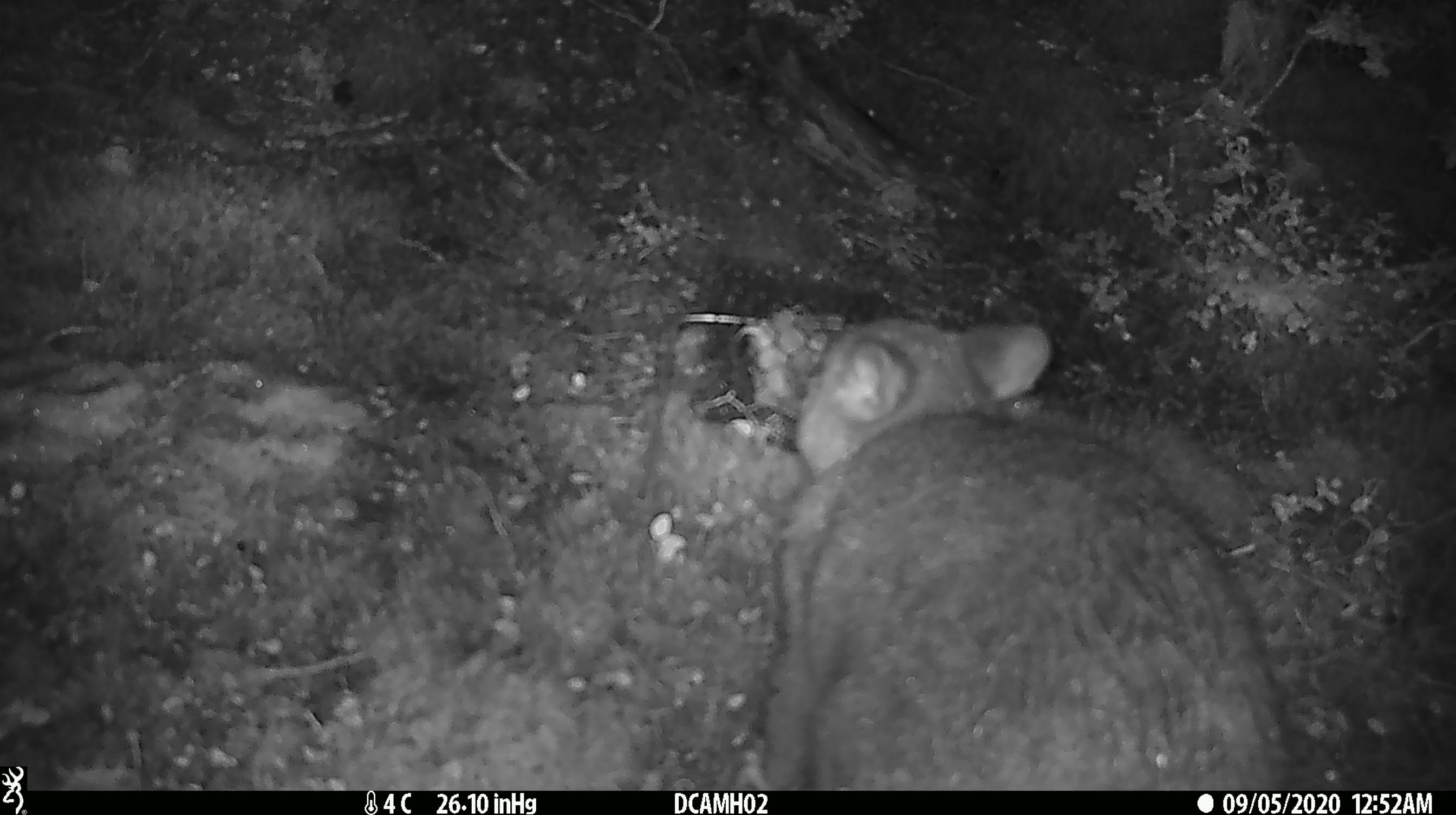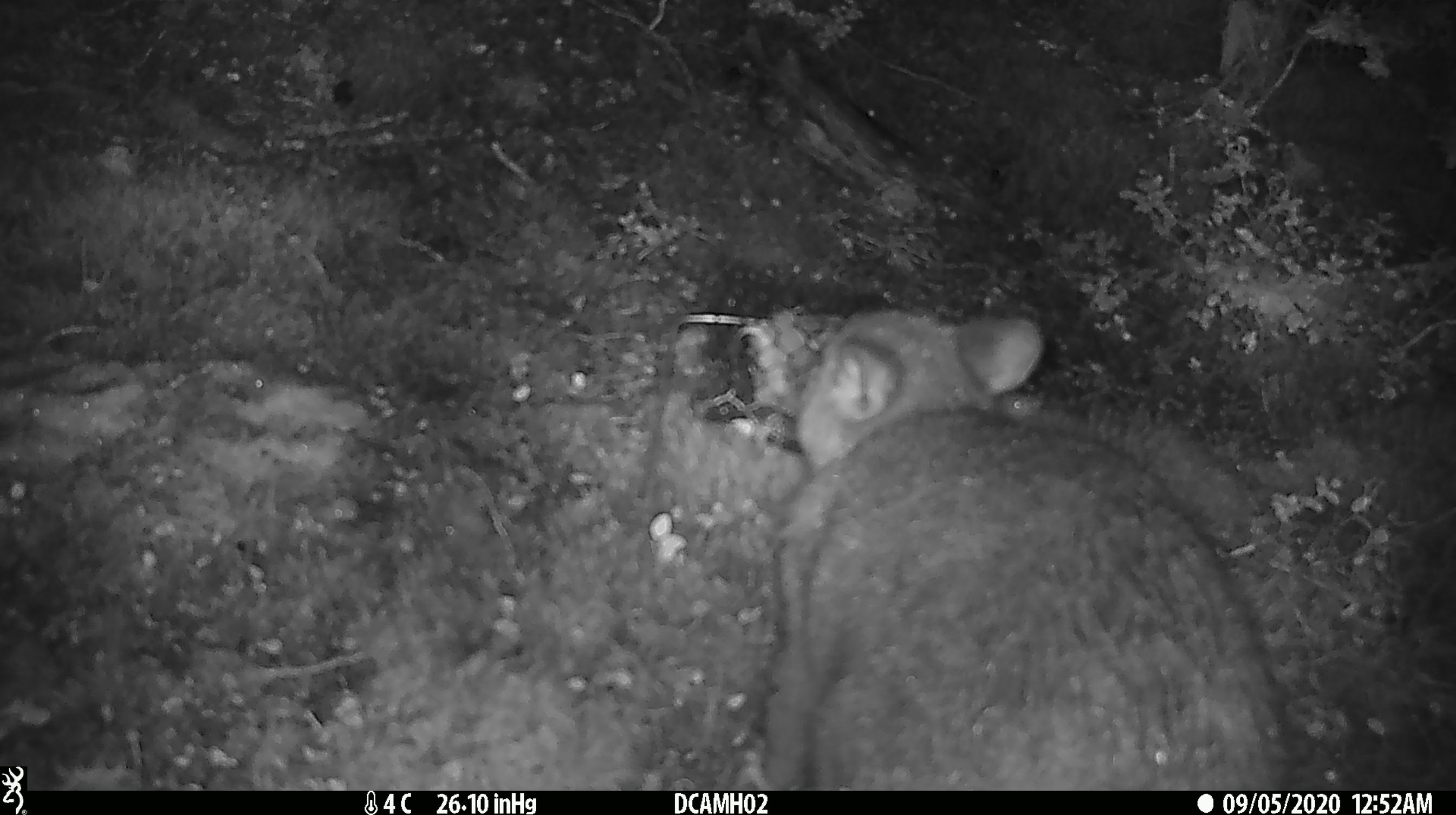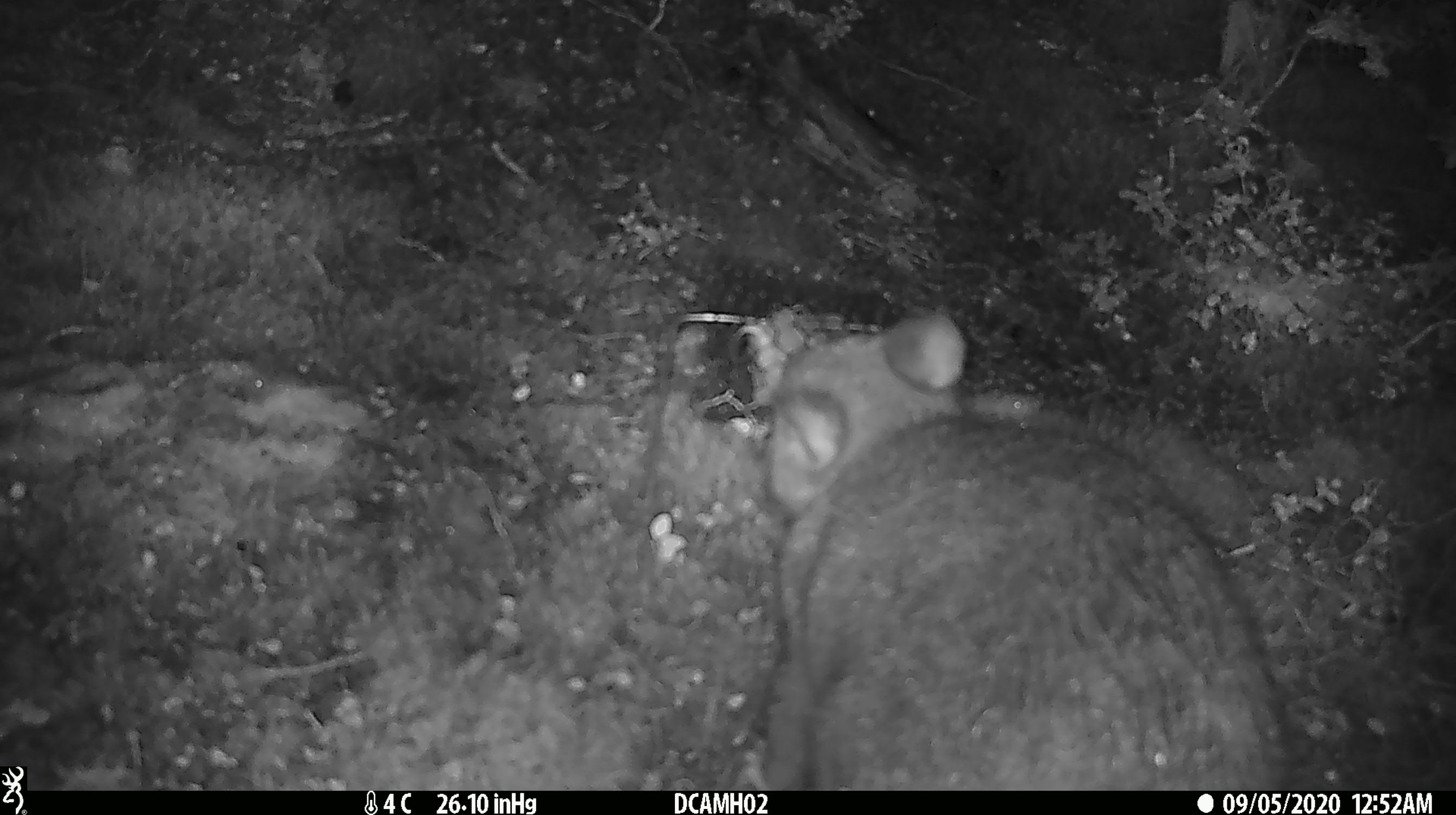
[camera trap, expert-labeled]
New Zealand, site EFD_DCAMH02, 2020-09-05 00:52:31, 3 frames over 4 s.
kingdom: Animalia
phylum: Chordata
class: Mammalia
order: Diprotodontia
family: Phalangeridae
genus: Trichosurus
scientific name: Trichosurus vulpecula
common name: common brushtail possum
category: possum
Possum (common brushtail possum) (Trichosurus vulpecula).